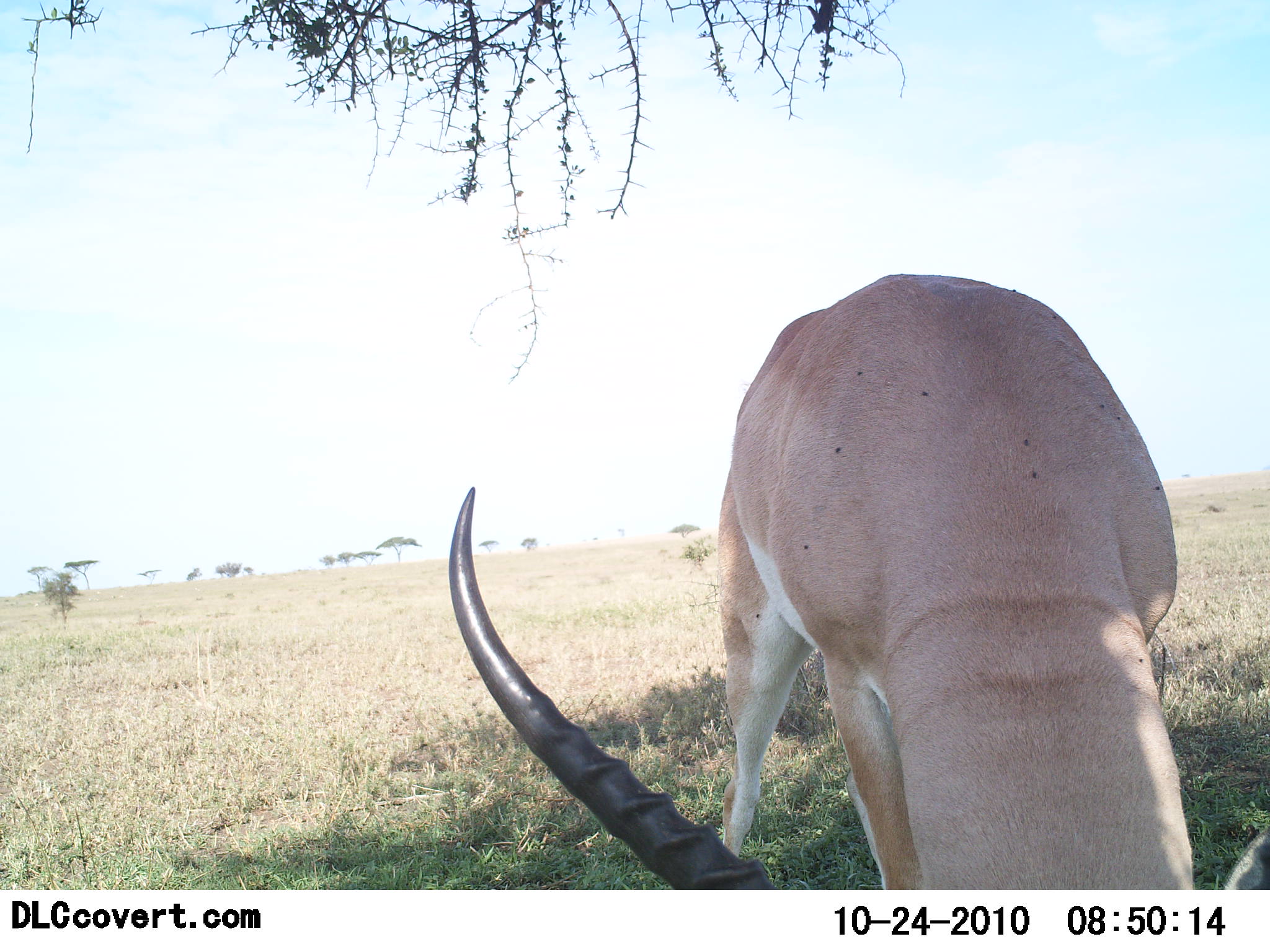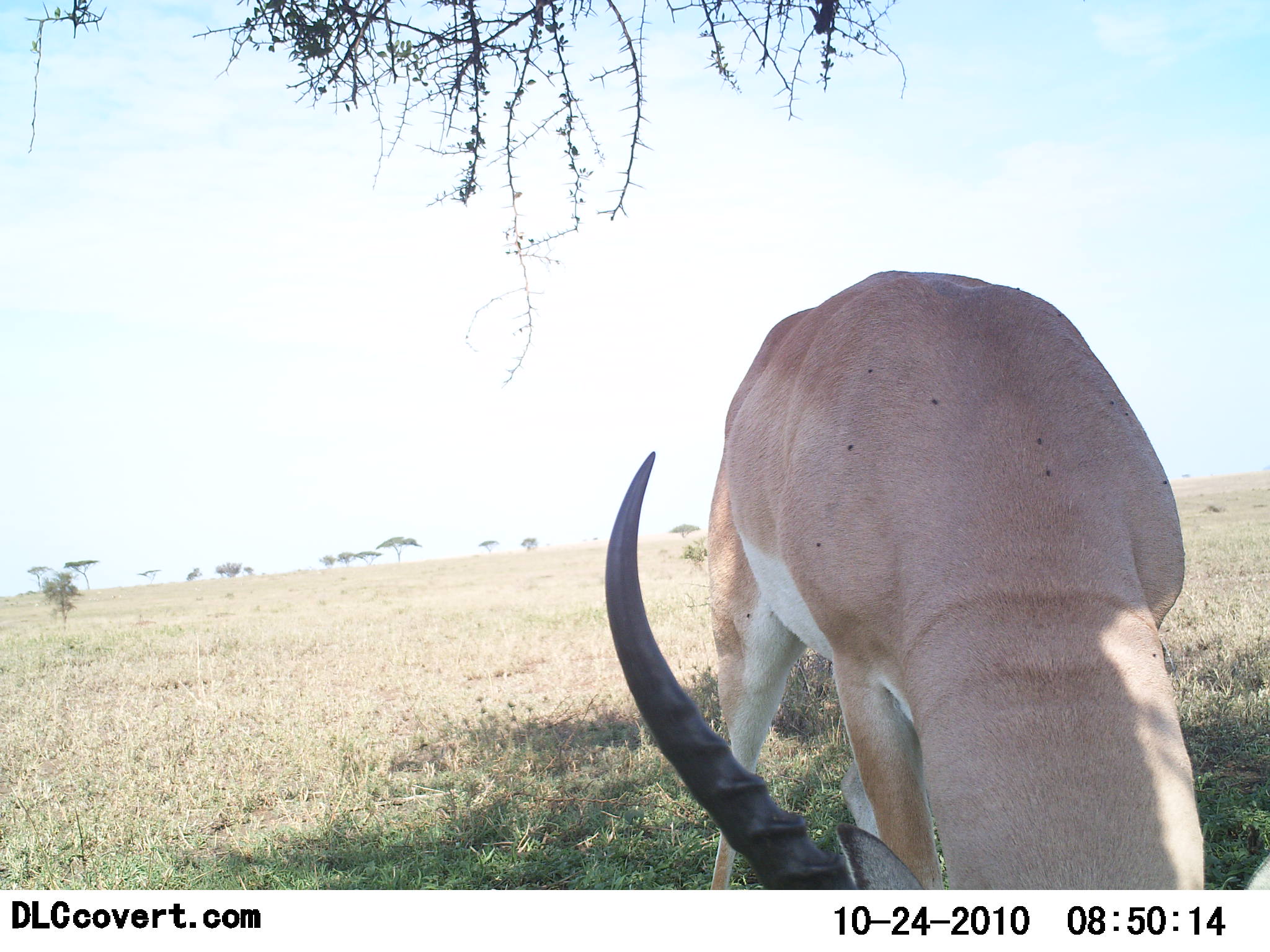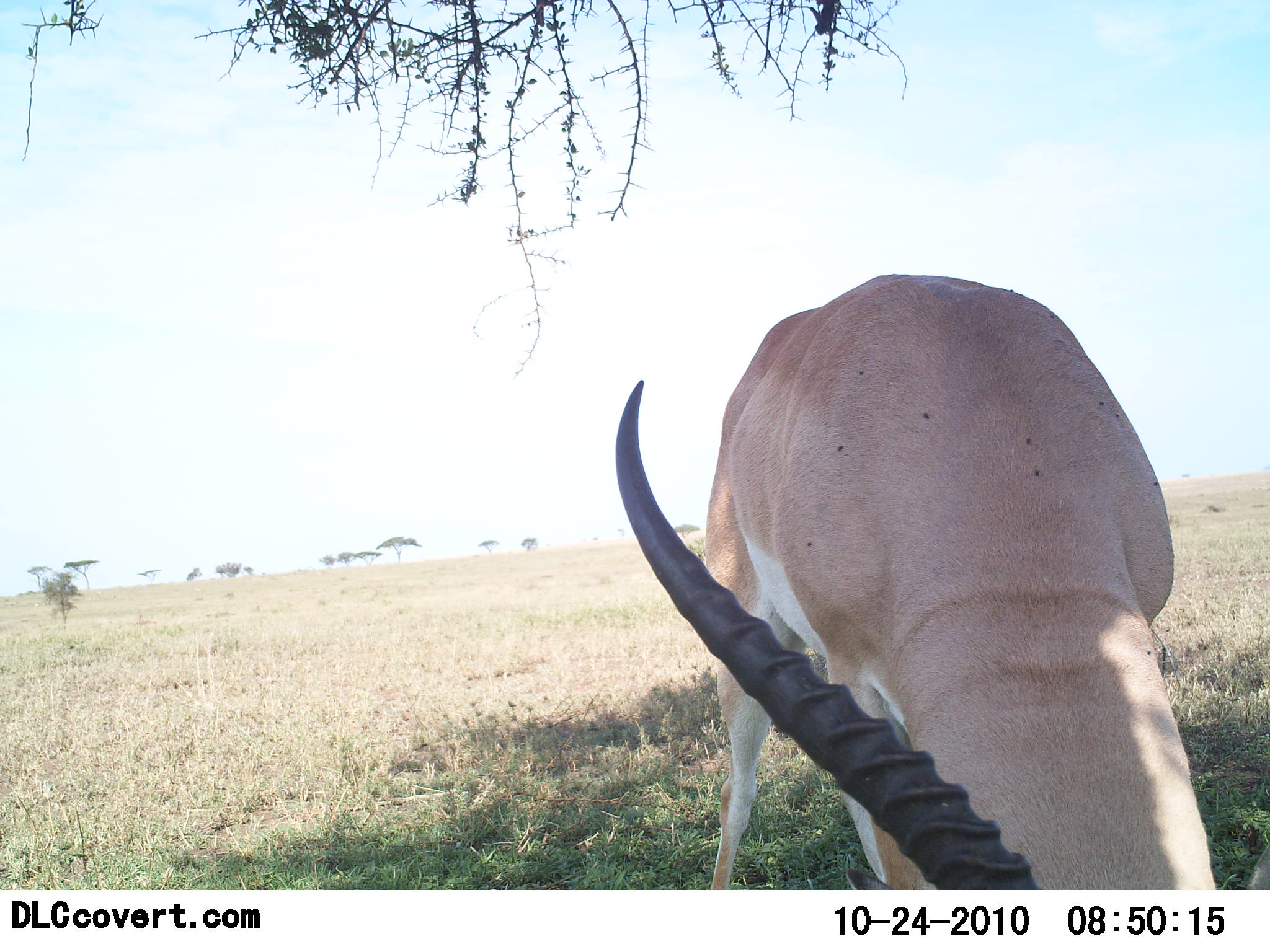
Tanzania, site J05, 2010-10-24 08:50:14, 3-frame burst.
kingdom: Animalia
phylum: Chordata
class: Mammalia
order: Artiodactyla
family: Bovidae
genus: Nanger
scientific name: Nanger granti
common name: grant's gazelle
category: gazellegrants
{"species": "gazellegrants (grant's gazelle) (Nanger granti)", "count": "1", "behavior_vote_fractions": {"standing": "46%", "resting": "8%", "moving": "0%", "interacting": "0%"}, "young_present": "0%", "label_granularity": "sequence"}